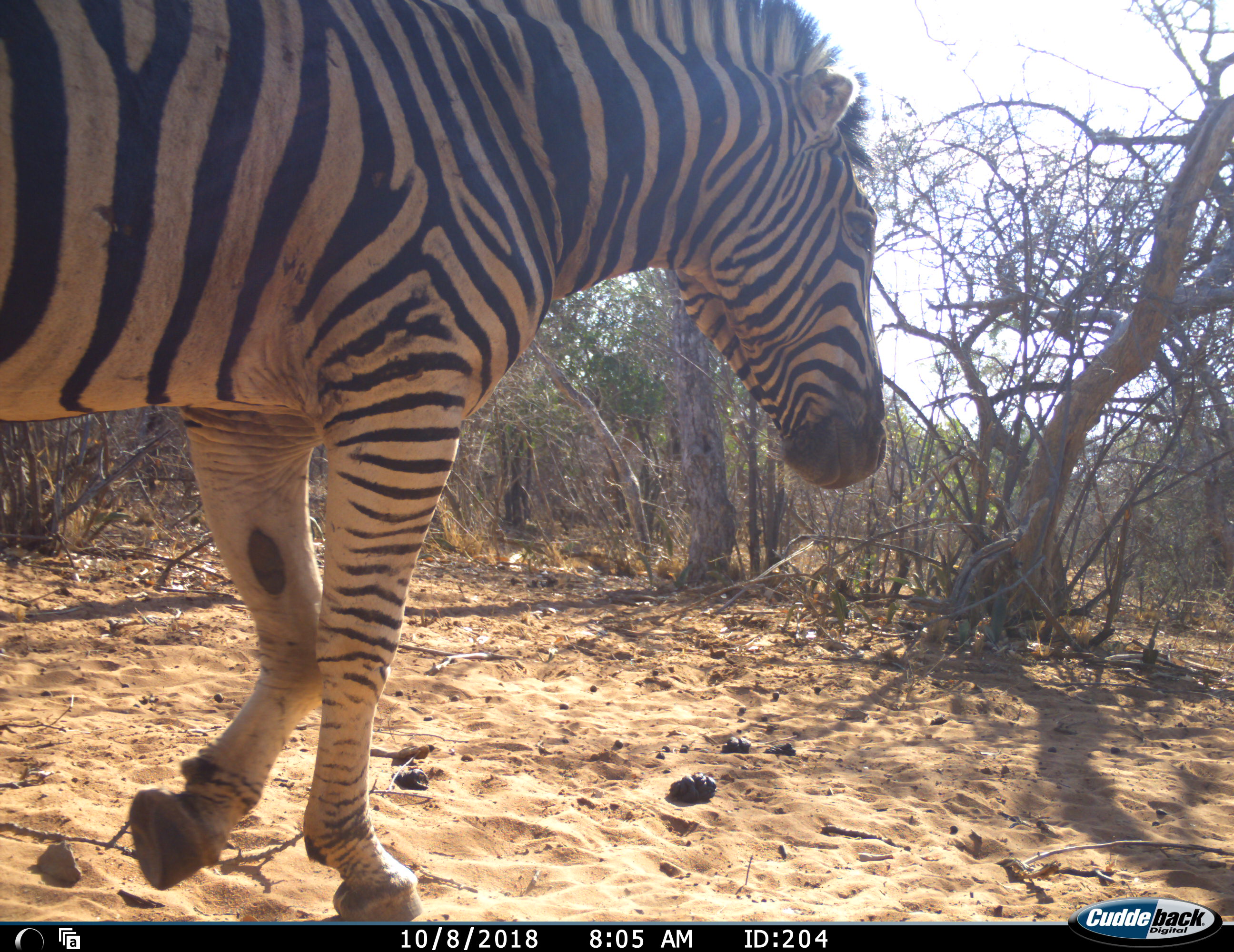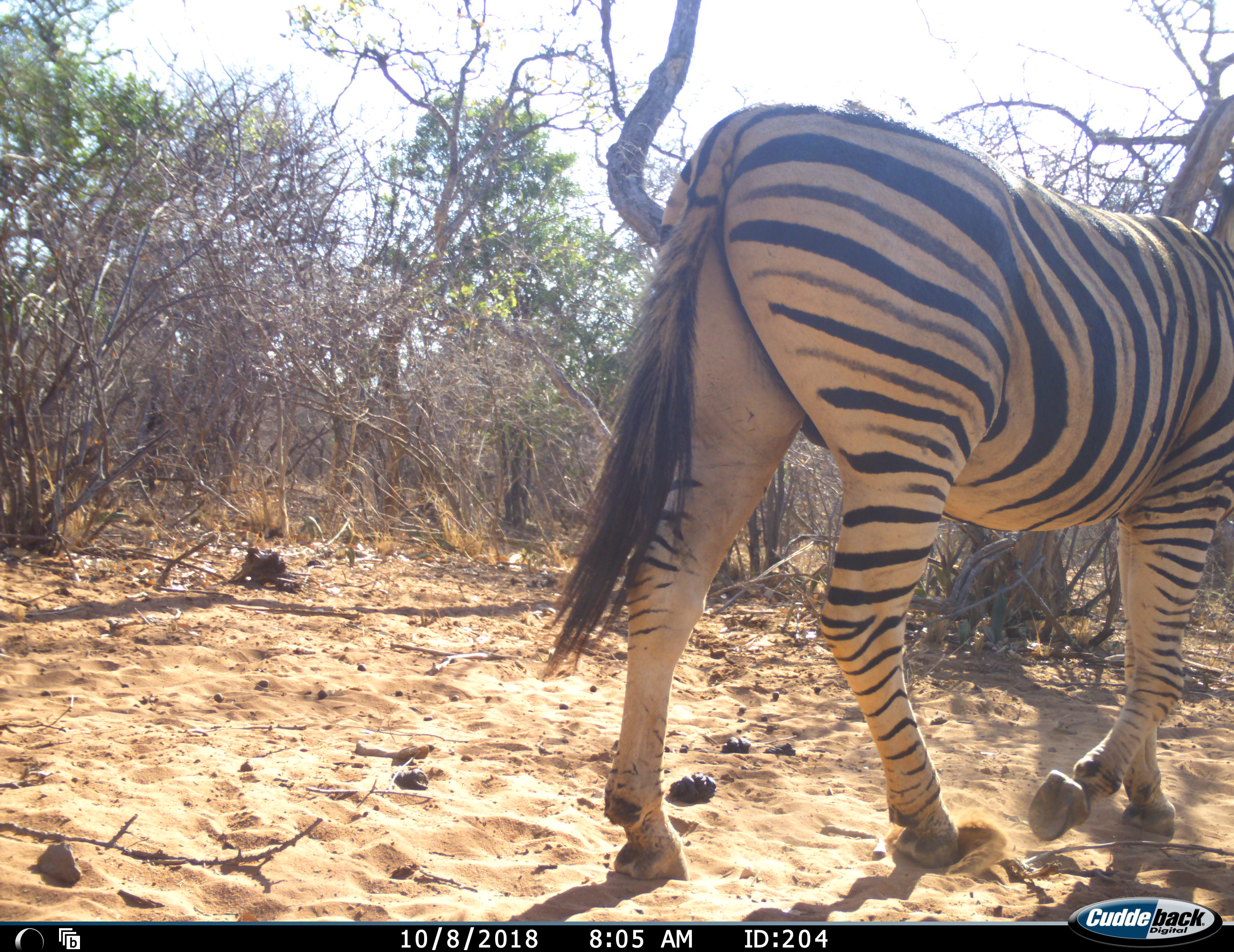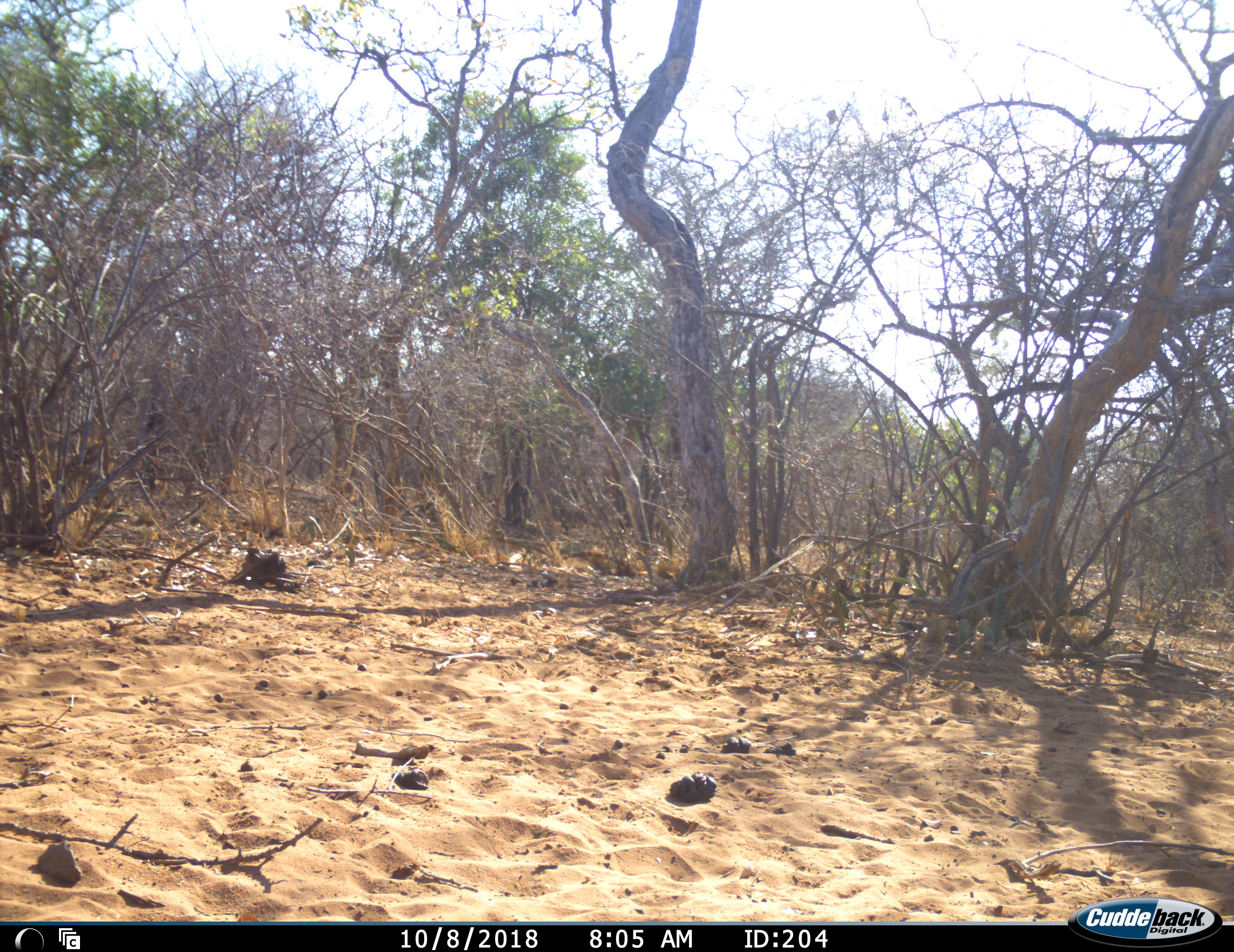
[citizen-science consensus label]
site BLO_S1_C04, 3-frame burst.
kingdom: Animalia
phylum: Chordata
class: Mammalia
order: Perissodactyla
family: Equidae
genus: Equus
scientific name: Equus quagga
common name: plains zebra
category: zebraplains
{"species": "zebraplains (plains zebra) (Equus quagga)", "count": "1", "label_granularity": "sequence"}